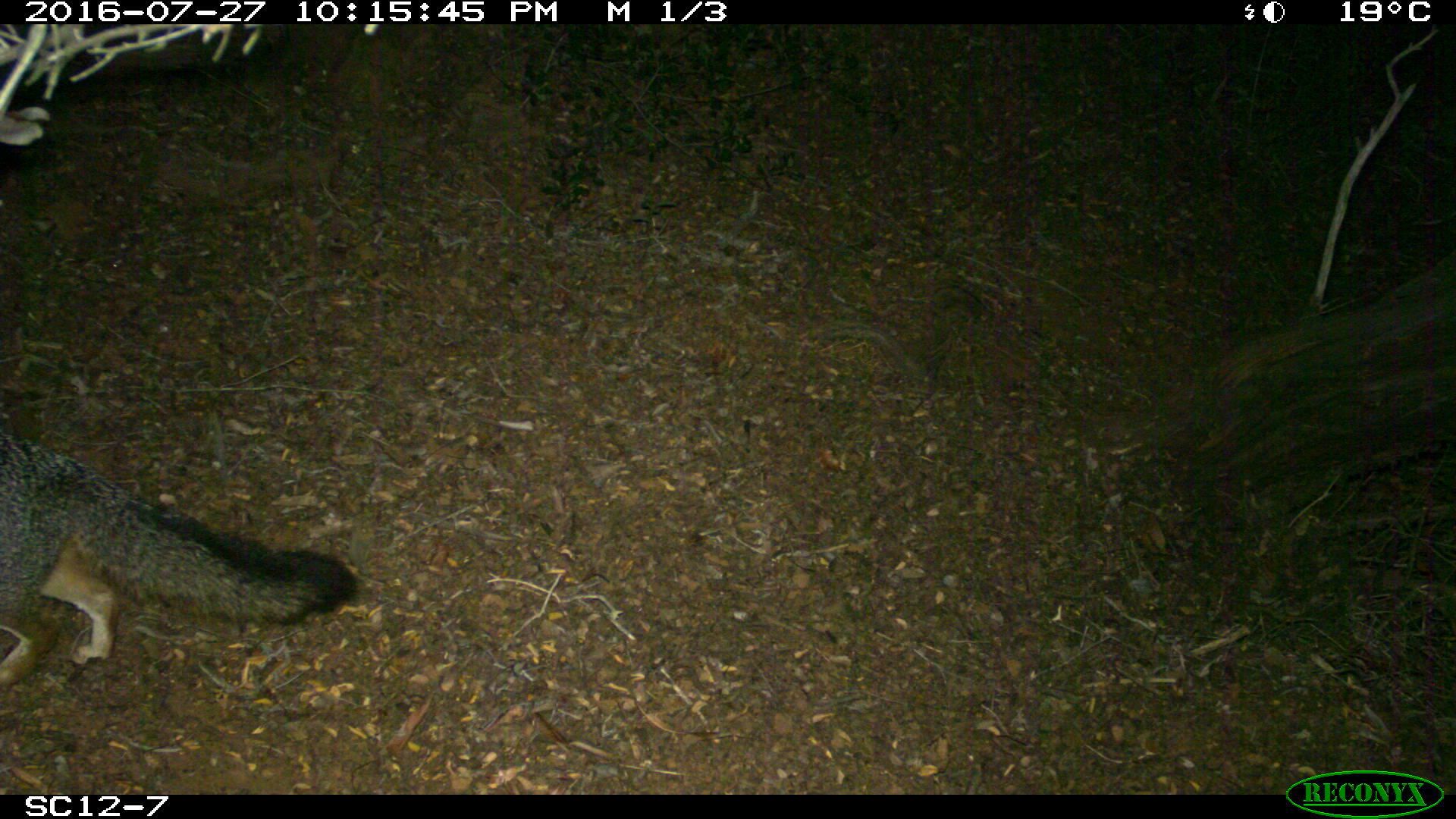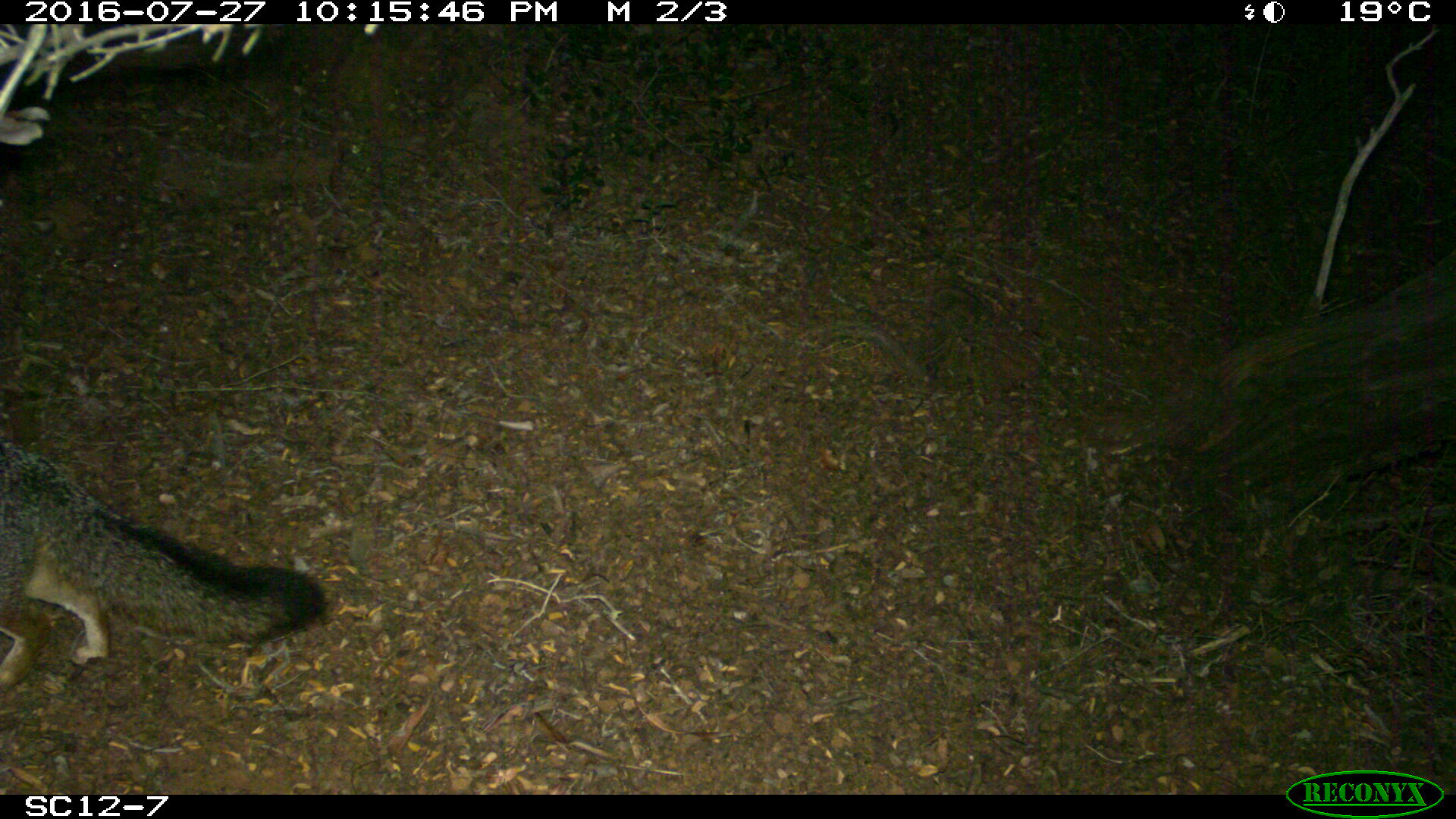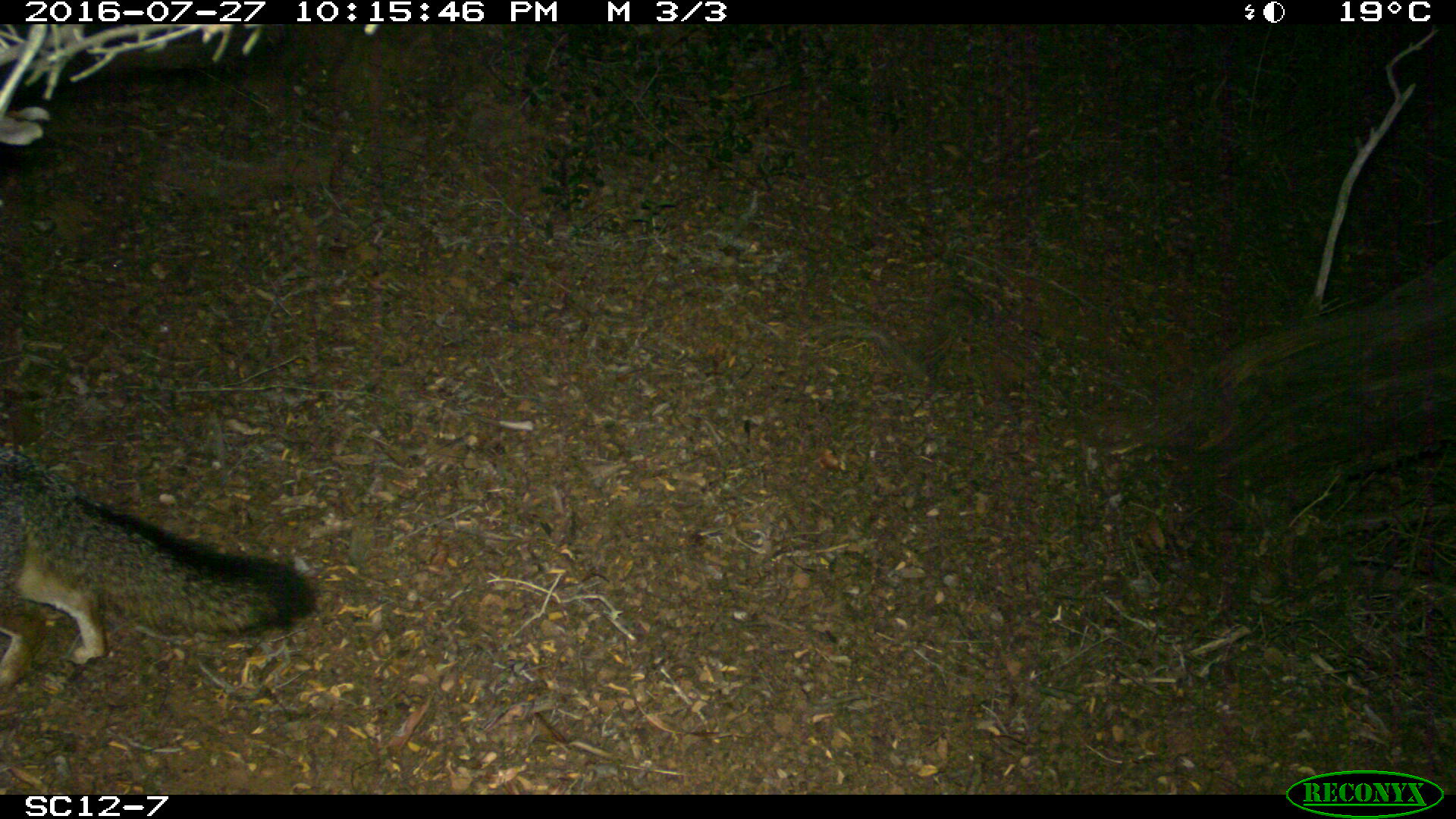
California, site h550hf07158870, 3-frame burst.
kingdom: Animalia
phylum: Chordata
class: Mammalia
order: Carnivora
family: Canidae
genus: Urocyon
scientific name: Urocyon littoralis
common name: island fox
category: fox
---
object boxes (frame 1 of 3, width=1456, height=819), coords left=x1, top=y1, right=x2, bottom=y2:
fox: left=0, top=432, right=360, bottom=695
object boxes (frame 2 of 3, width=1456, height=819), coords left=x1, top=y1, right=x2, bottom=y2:
fox: left=0, top=441, right=325, bottom=689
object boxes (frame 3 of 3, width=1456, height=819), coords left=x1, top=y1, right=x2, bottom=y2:
fox: left=0, top=446, right=315, bottom=695